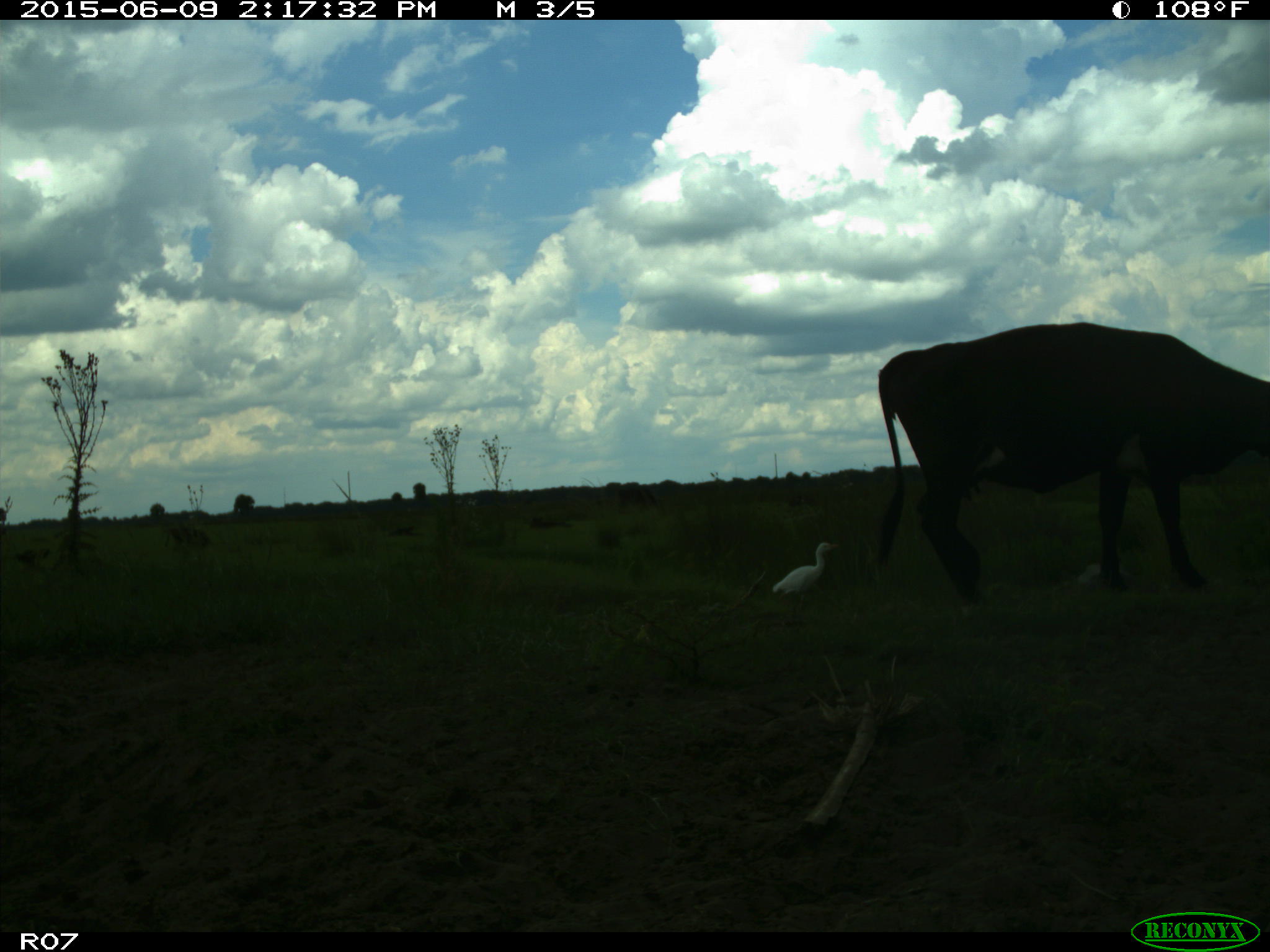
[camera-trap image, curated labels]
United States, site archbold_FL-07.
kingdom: Animalia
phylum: Chordata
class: Mammalia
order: Artiodactyla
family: Bovidae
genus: Bos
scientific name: Bos taurus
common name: domestic cow